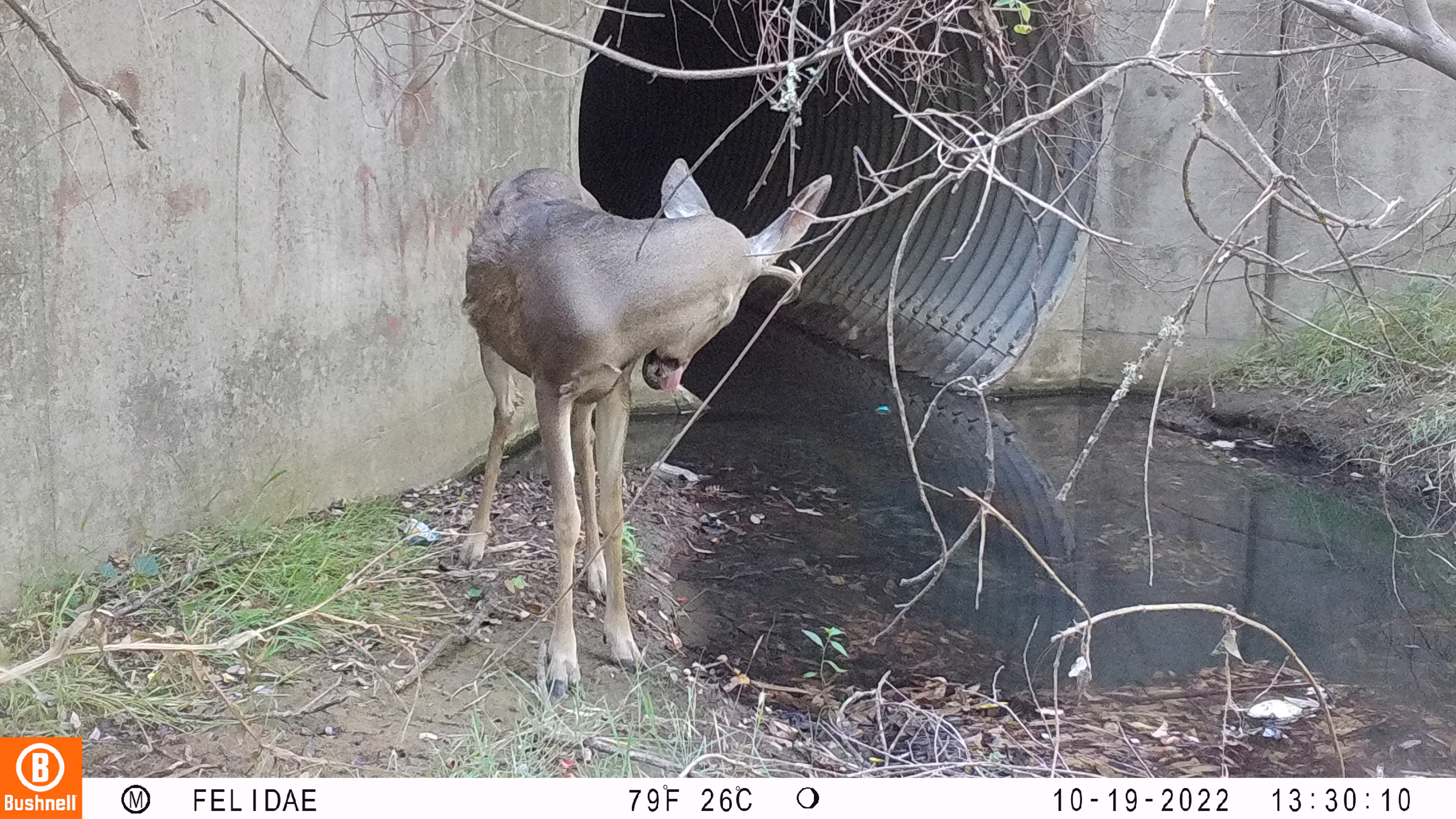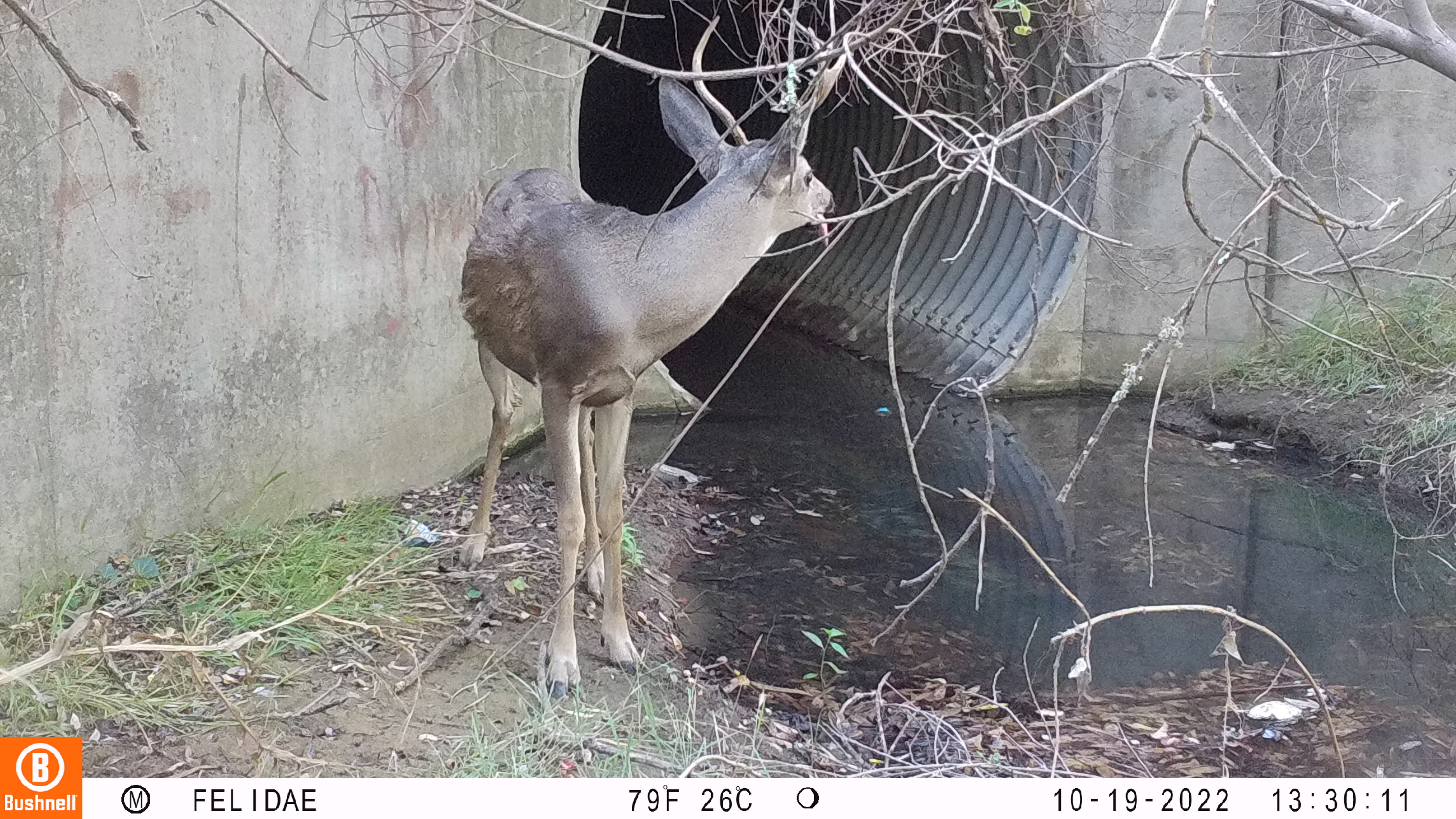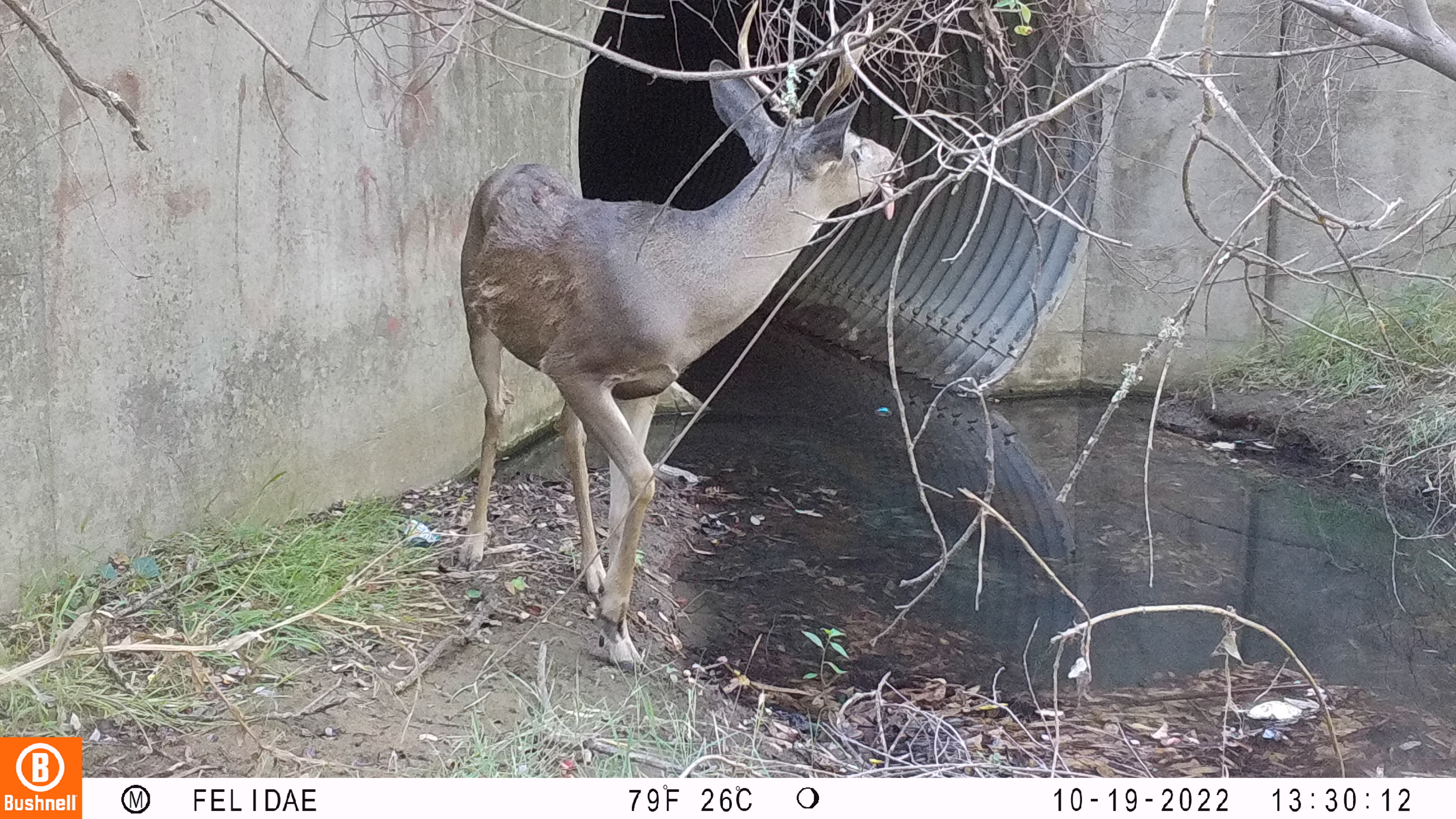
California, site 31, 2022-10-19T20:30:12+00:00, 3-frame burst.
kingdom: Animalia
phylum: Chordata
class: Mammalia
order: Artiodactyla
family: Cervidae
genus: Odocoileus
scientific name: Odocoileus hemionus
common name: mule deer